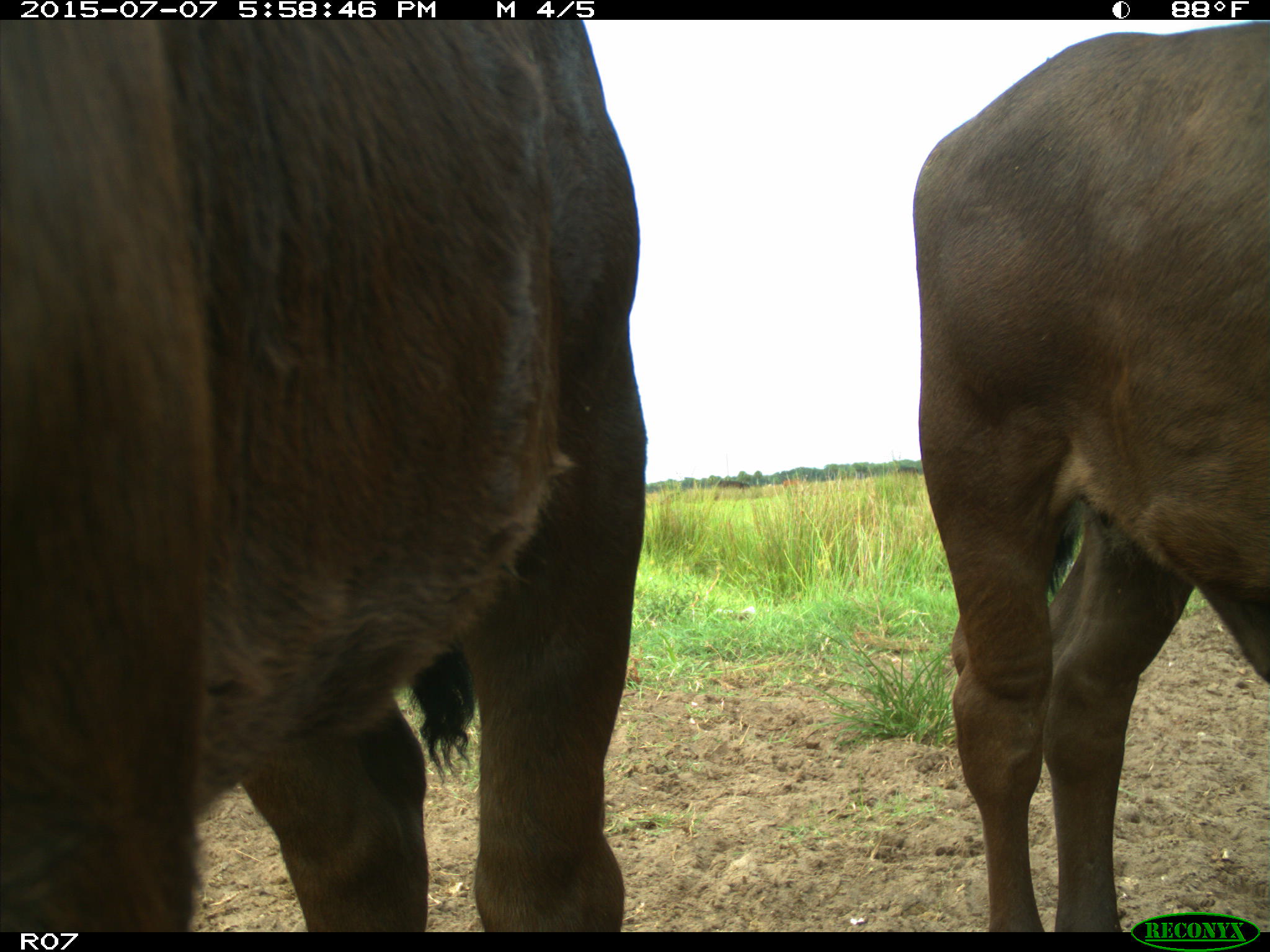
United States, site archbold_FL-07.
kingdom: Animalia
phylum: Chordata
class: Mammalia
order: Artiodactyla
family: Bovidae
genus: Bos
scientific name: Bos taurus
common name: domestic cow